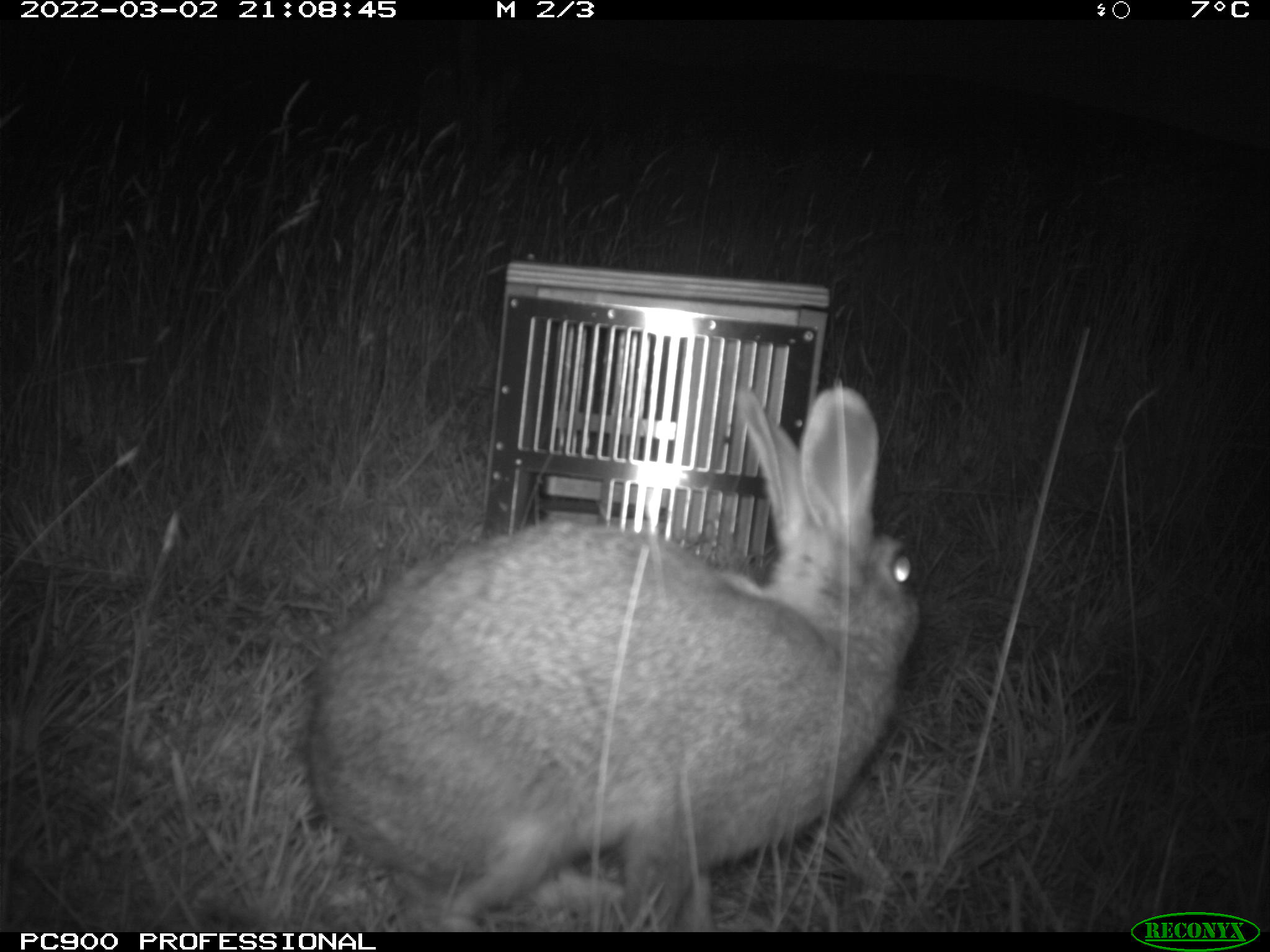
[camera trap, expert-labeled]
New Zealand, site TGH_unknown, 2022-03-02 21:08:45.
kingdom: Animalia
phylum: Chordata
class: Mammalia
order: Lagomorpha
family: Leporidae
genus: Oryctolagus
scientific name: Oryctolagus cuniculus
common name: european rabbit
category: rabbit